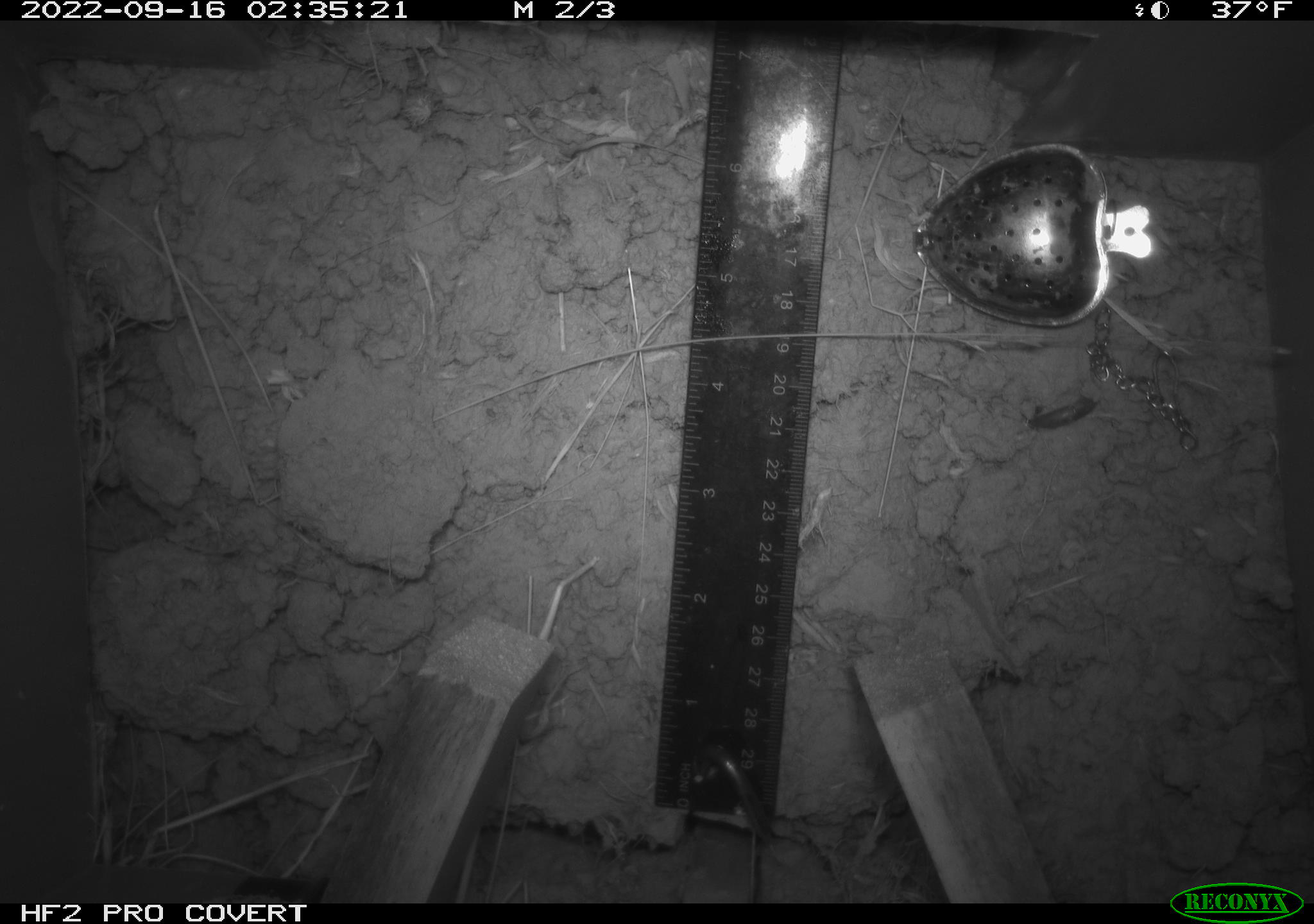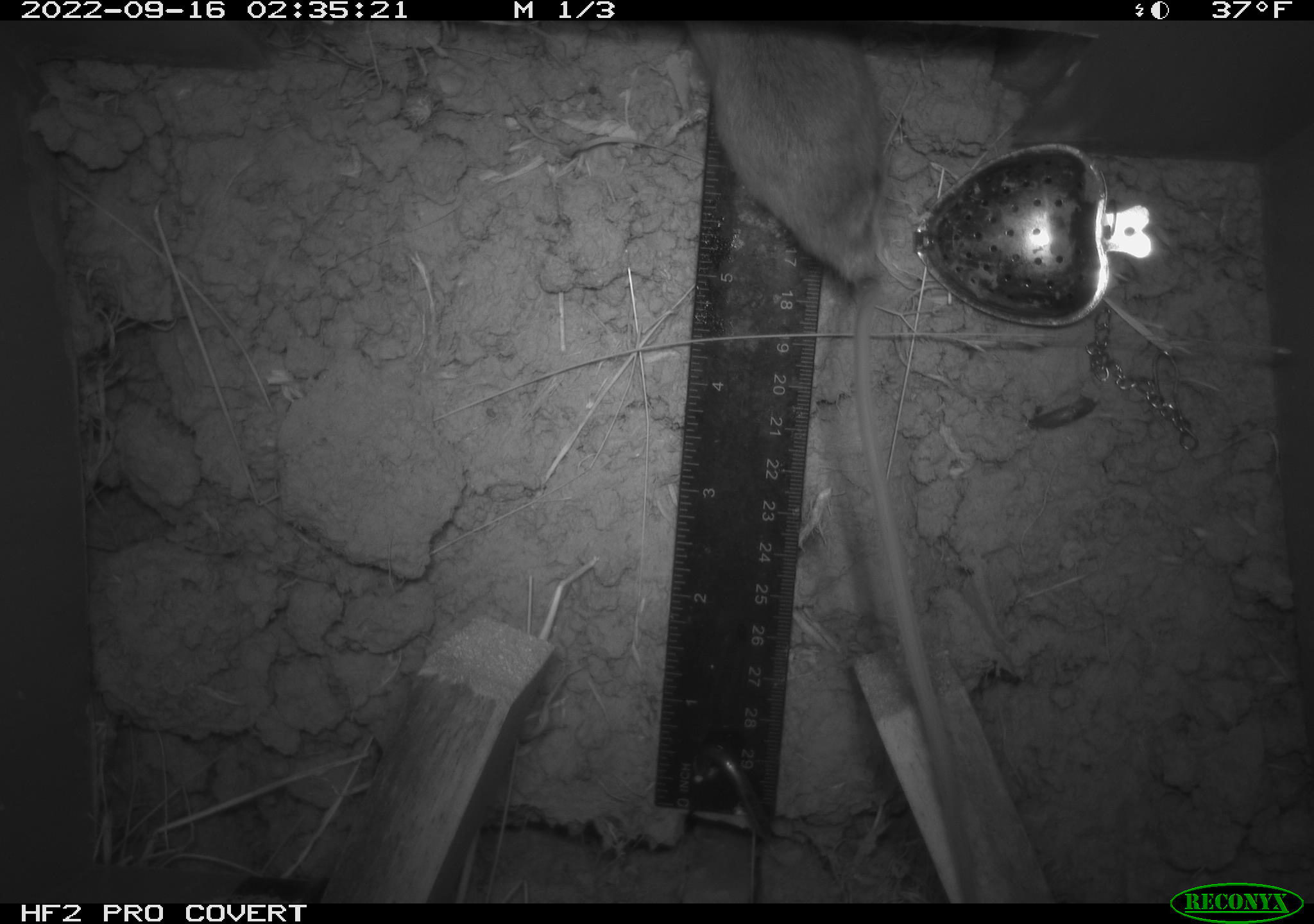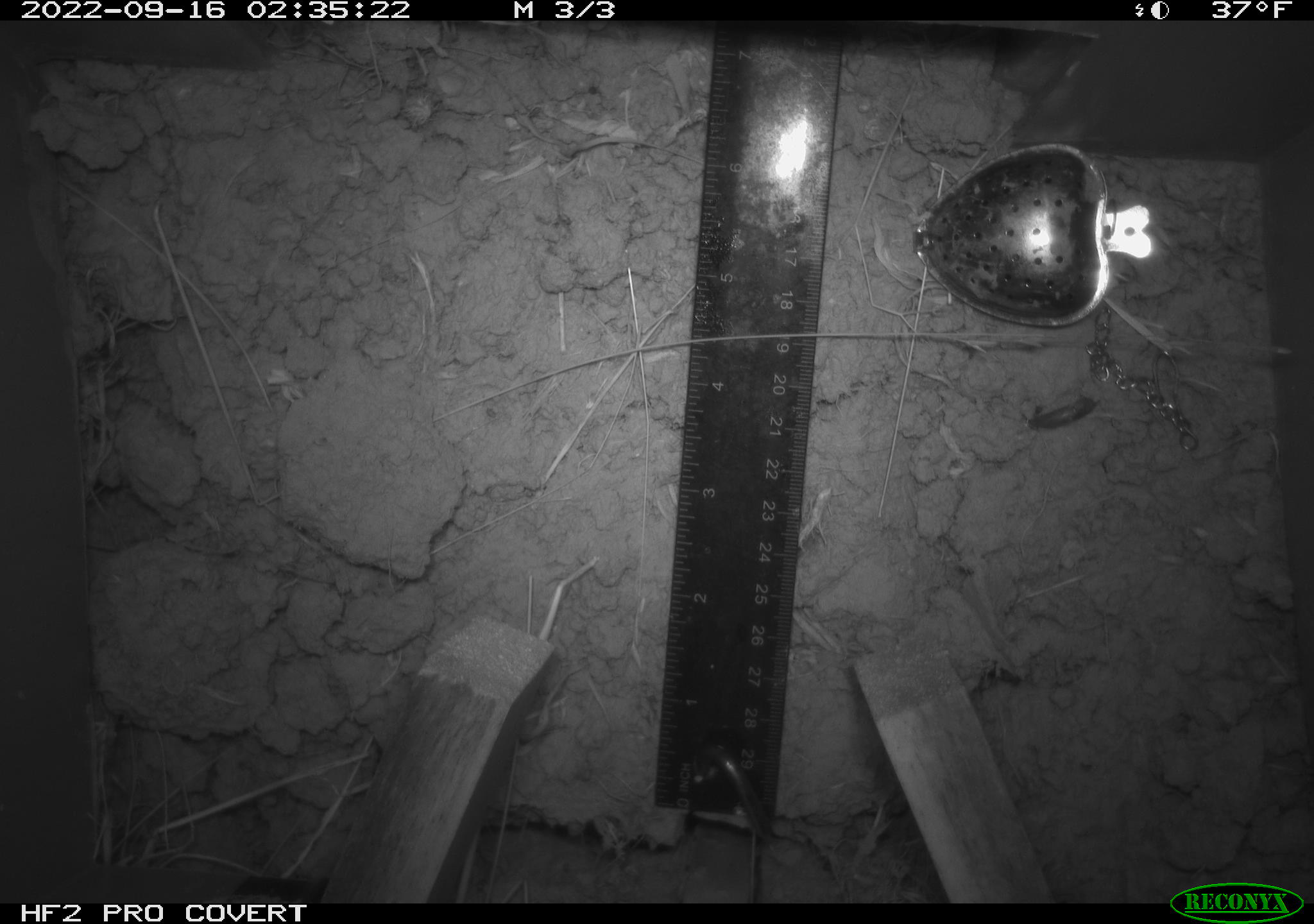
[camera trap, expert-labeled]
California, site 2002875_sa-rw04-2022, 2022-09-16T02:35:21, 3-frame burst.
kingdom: Animalia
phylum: Chordata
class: Mammalia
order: Rodentia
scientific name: Rodentia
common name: mouse species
Mouse species (Rodentia).